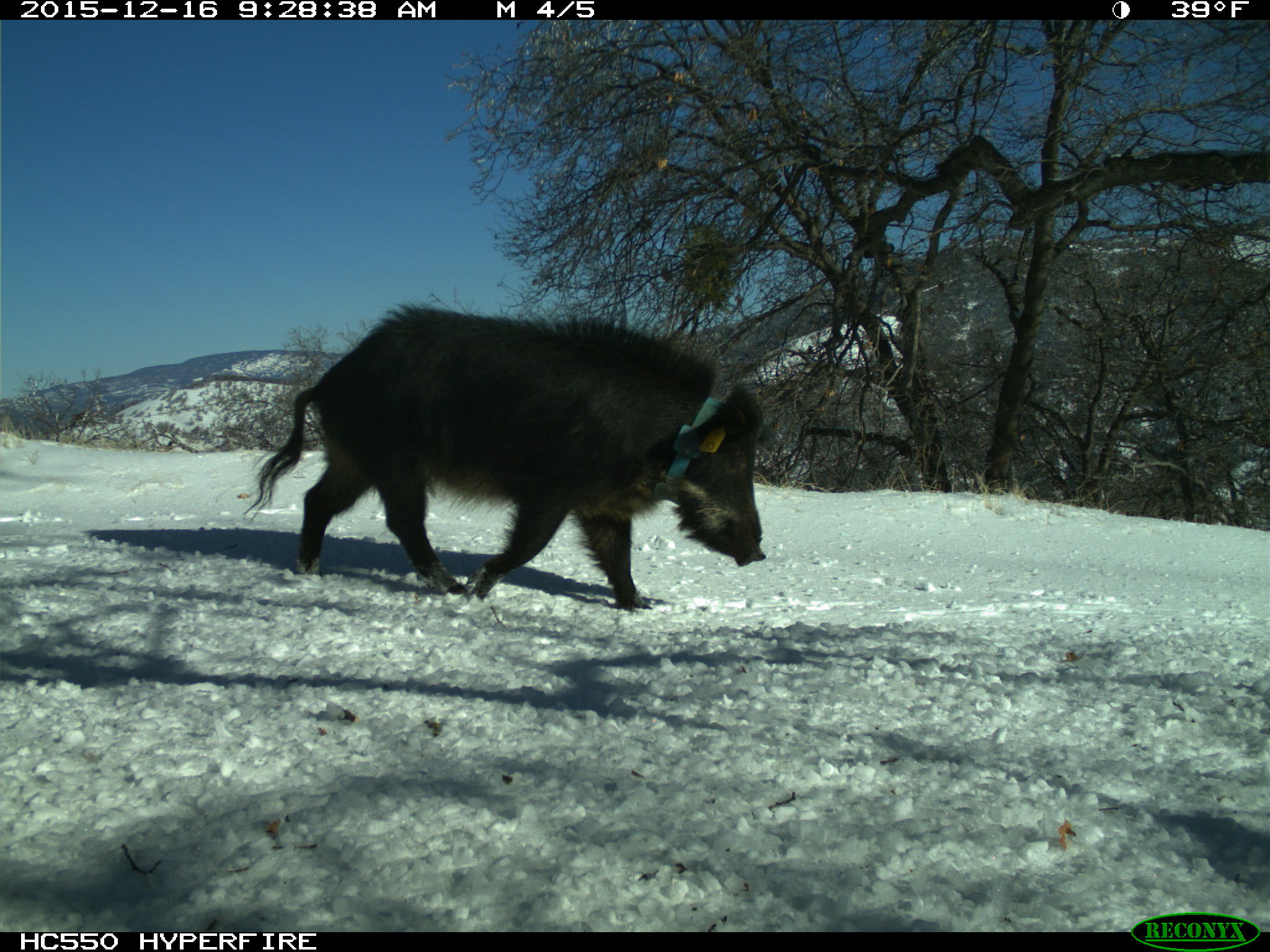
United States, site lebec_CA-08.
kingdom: Animalia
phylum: Chordata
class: Mammalia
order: Artiodactyla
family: Suidae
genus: Sus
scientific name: Sus scrofa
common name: wild boar